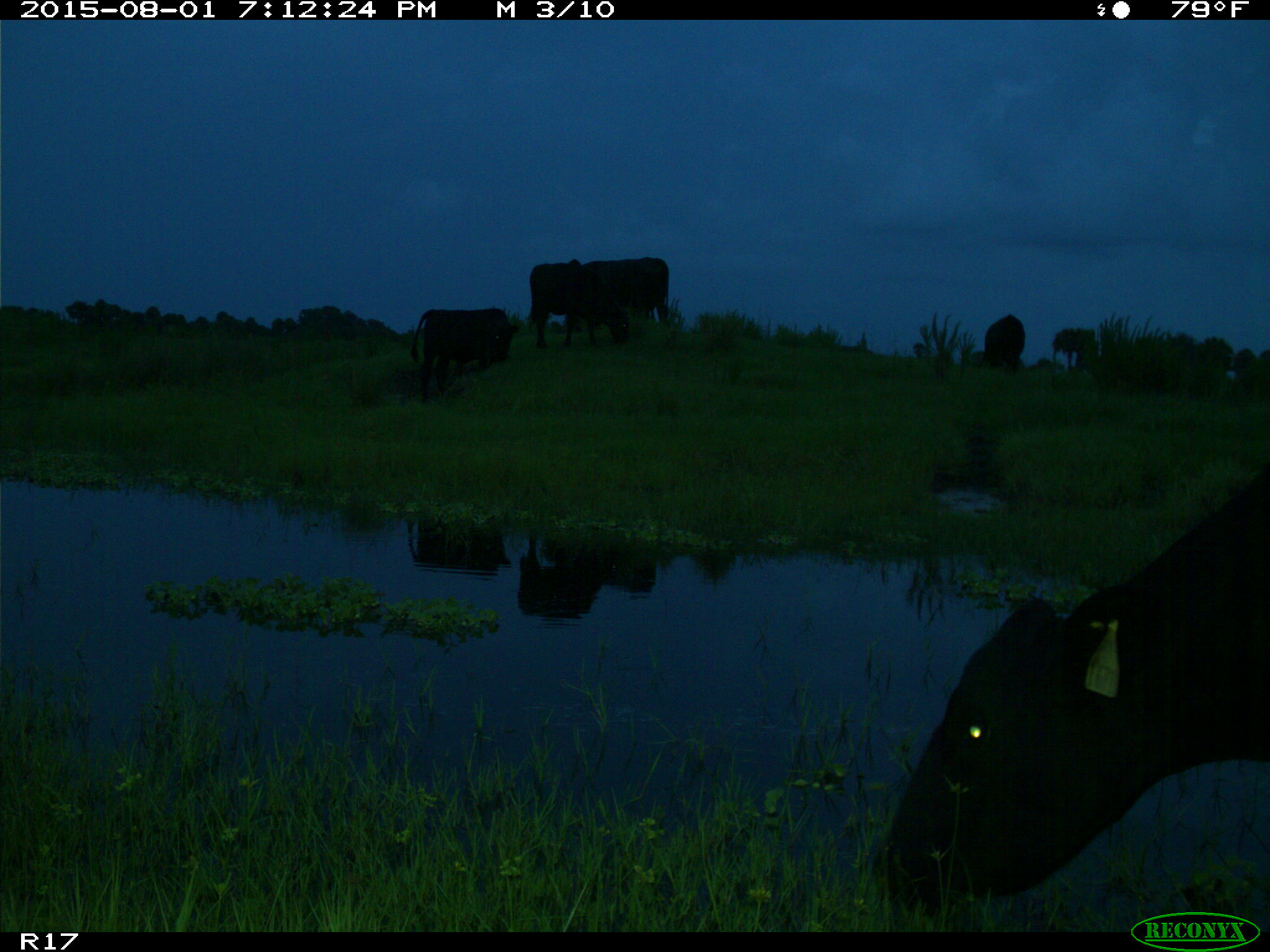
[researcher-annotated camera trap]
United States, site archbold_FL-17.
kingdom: Animalia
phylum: Chordata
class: Mammalia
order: Artiodactyla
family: Bovidae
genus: Bos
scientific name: Bos taurus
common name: domestic cow